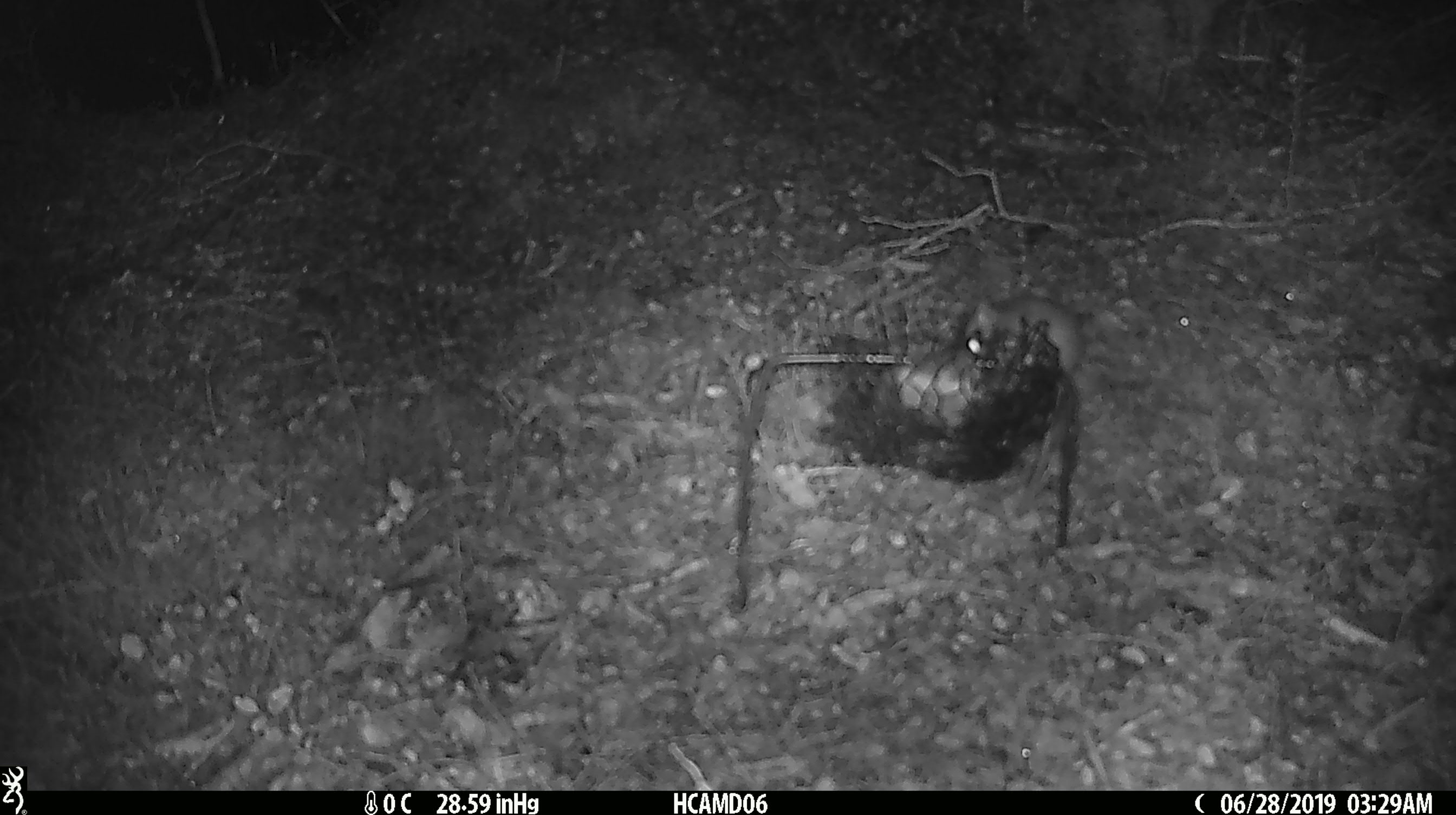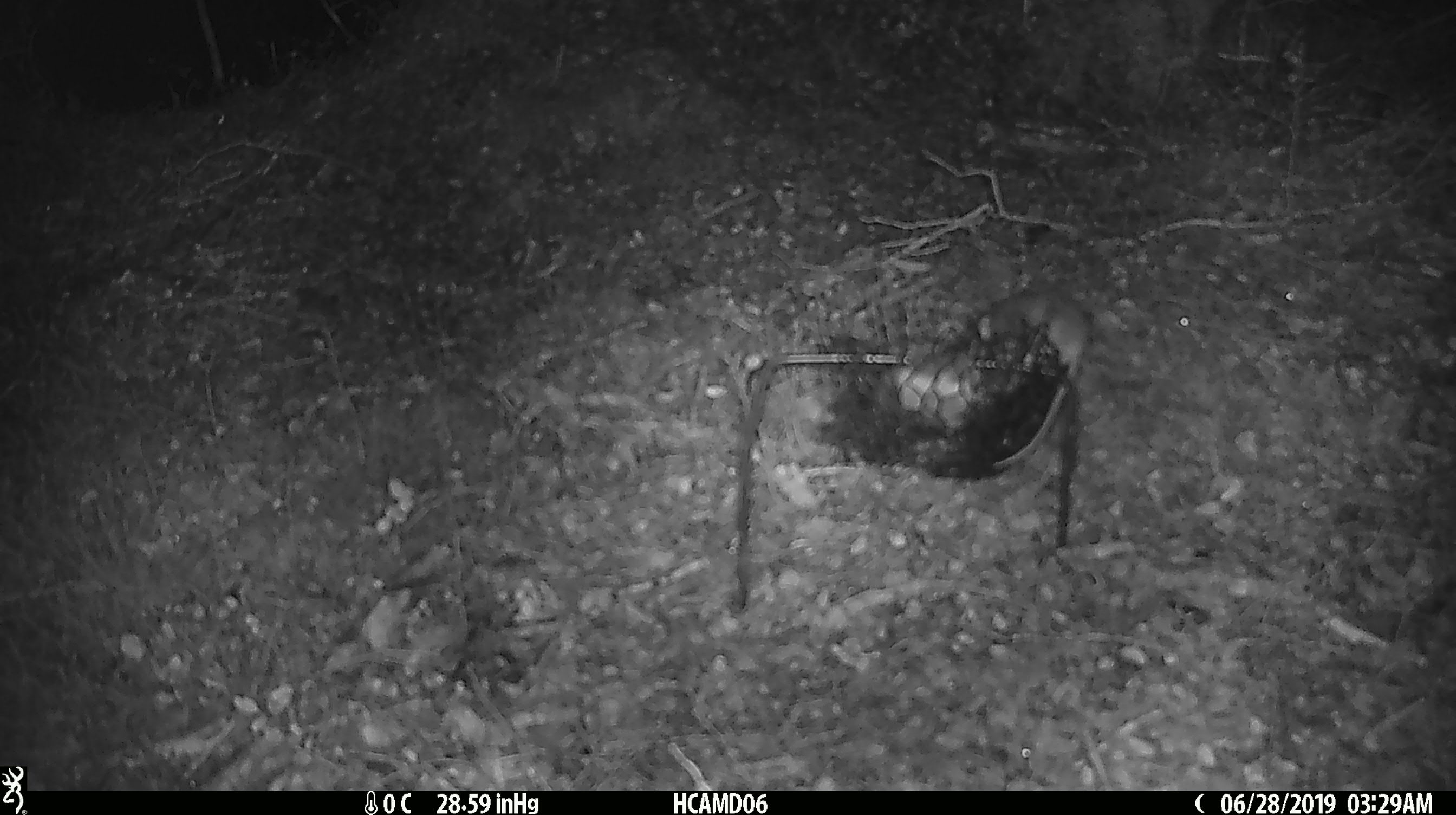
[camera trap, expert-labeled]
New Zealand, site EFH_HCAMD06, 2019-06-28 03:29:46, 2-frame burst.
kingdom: Animalia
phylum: Chordata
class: Mammalia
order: Rodentia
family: Muridae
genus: Mus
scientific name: Mus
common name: mouse